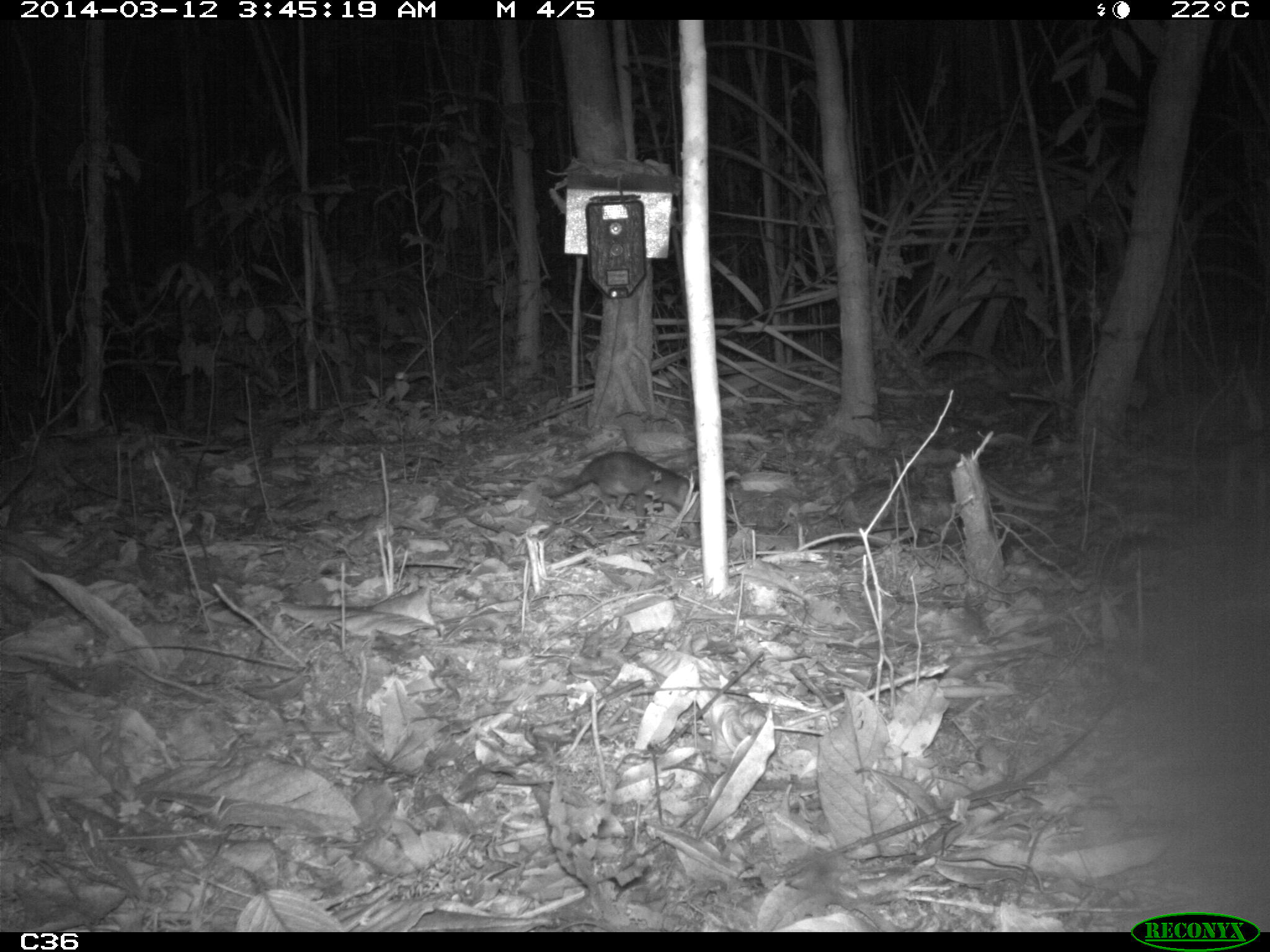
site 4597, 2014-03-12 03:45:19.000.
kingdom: Animalia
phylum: Chordata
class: Mammalia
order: Didelphimorphia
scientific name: Didelphimorphia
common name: opossum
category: unknown opossum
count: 1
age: adult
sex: female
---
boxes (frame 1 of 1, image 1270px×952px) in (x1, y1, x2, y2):
unknown opossum: (534, 450, 698, 537)